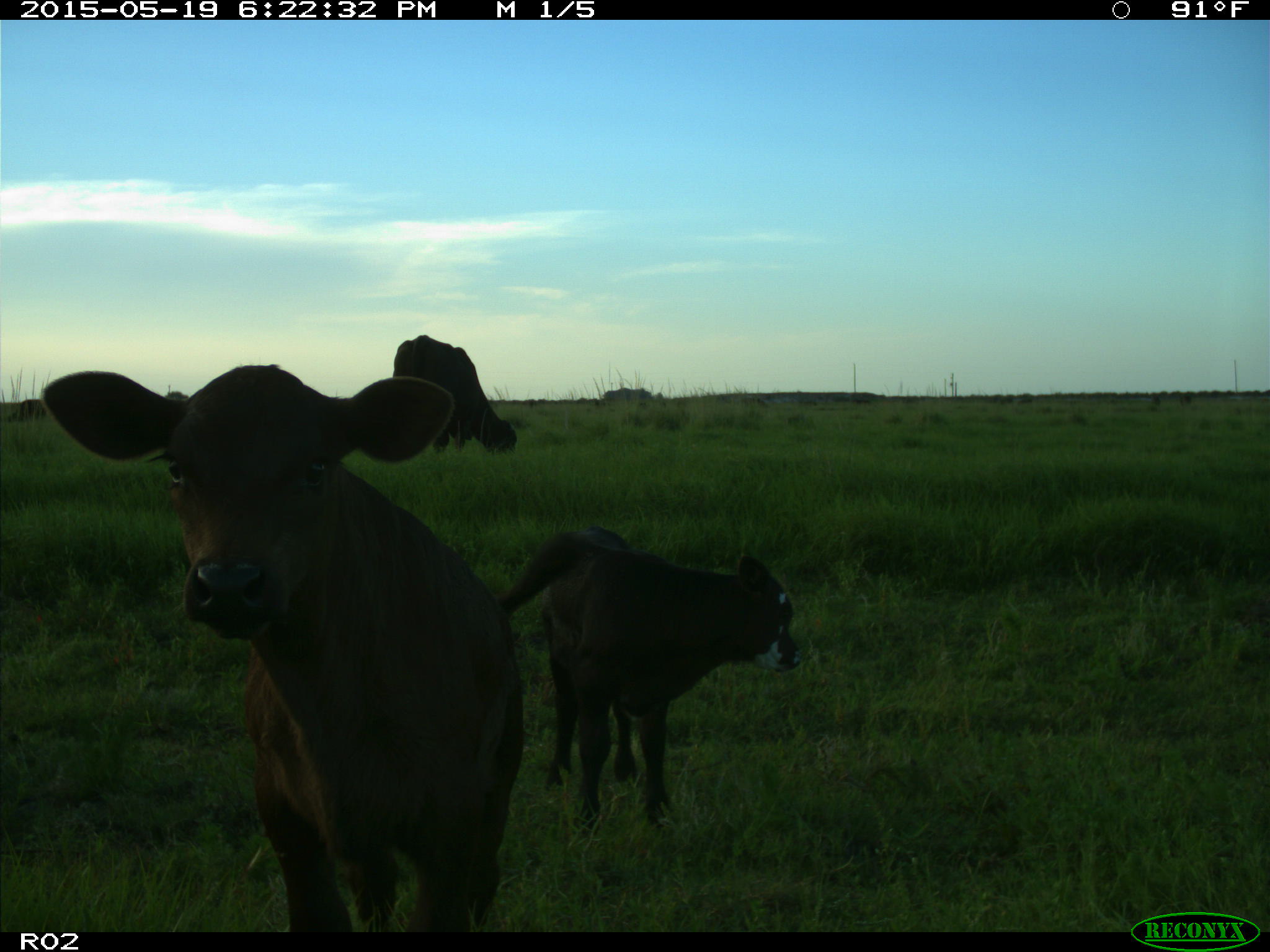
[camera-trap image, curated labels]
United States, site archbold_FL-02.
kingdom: Animalia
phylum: Chordata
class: Mammalia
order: Artiodactyla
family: Bovidae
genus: Bos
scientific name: Bos taurus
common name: domestic cow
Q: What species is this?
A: Bos taurus (domestic cow).